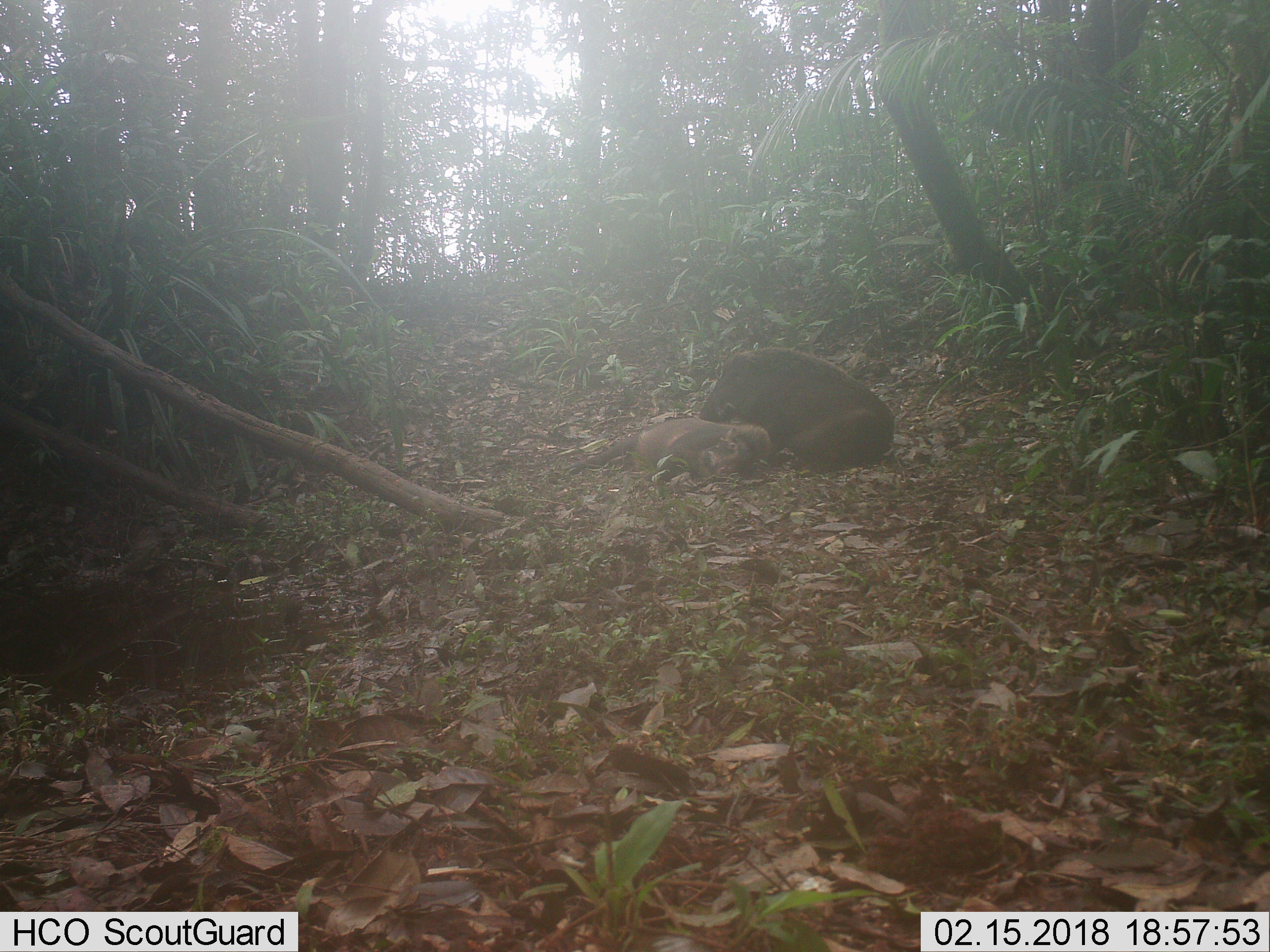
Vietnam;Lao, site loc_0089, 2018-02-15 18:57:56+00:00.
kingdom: Animalia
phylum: Chordata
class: Mammalia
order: Artiodactyla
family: Suidae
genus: Sus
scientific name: Sus scrofa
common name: eurasian wild pig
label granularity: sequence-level